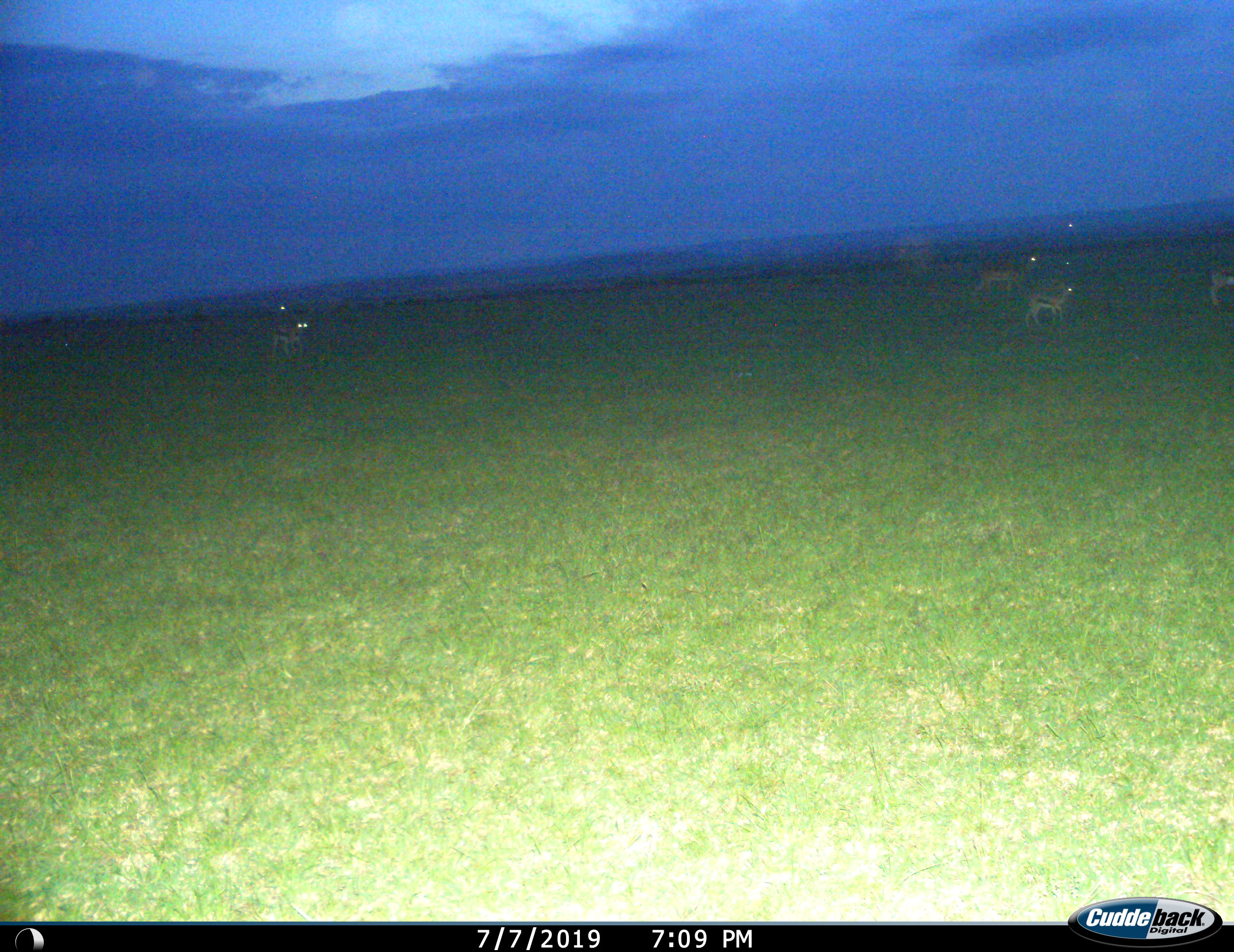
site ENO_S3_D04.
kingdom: Animalia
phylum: Chordata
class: Mammalia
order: Artiodactyla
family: Bovidae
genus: Eudorcas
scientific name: Eudorcas thomsonii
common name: thomson's gazelle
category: gazellethomsons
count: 5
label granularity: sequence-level